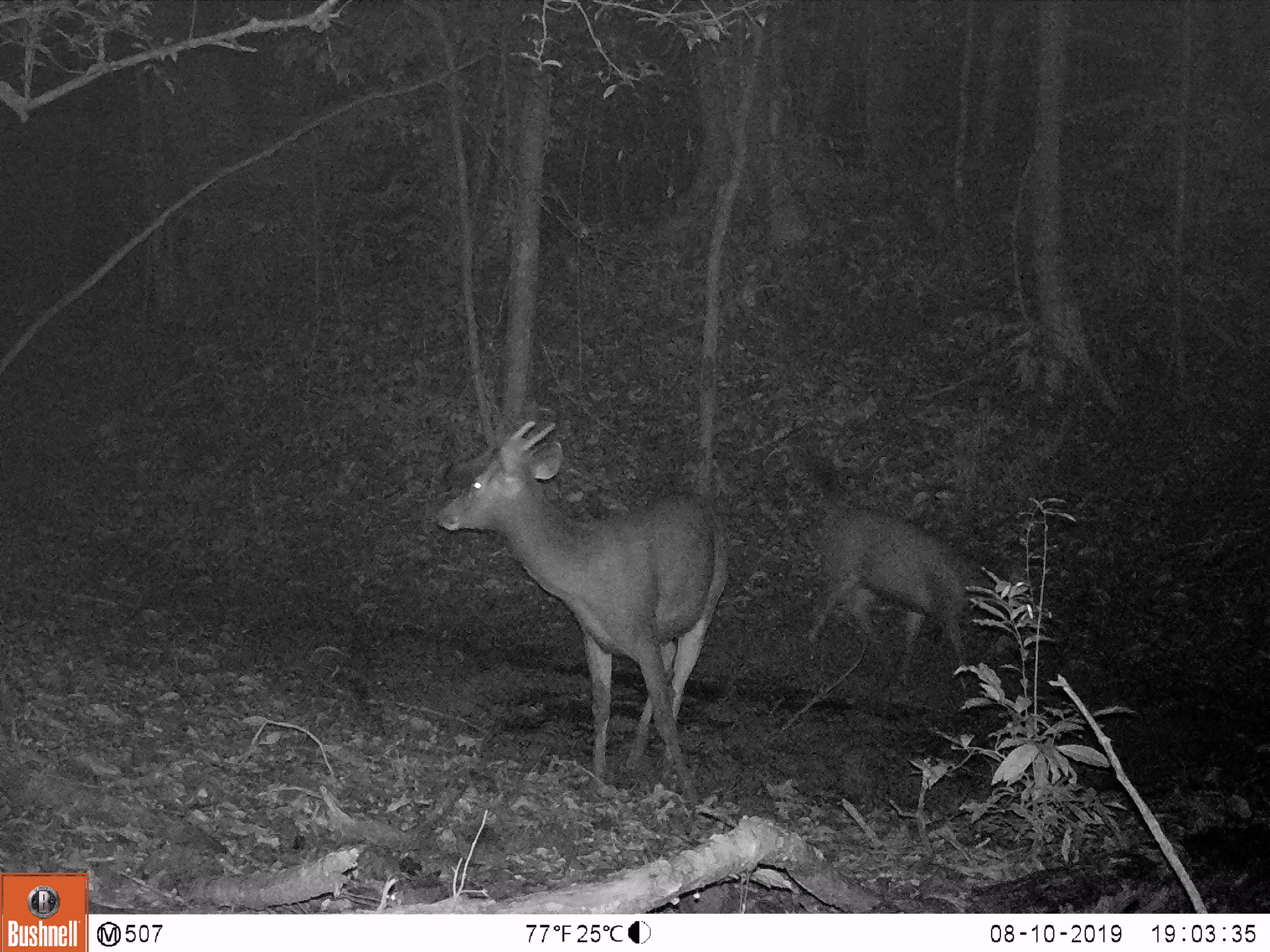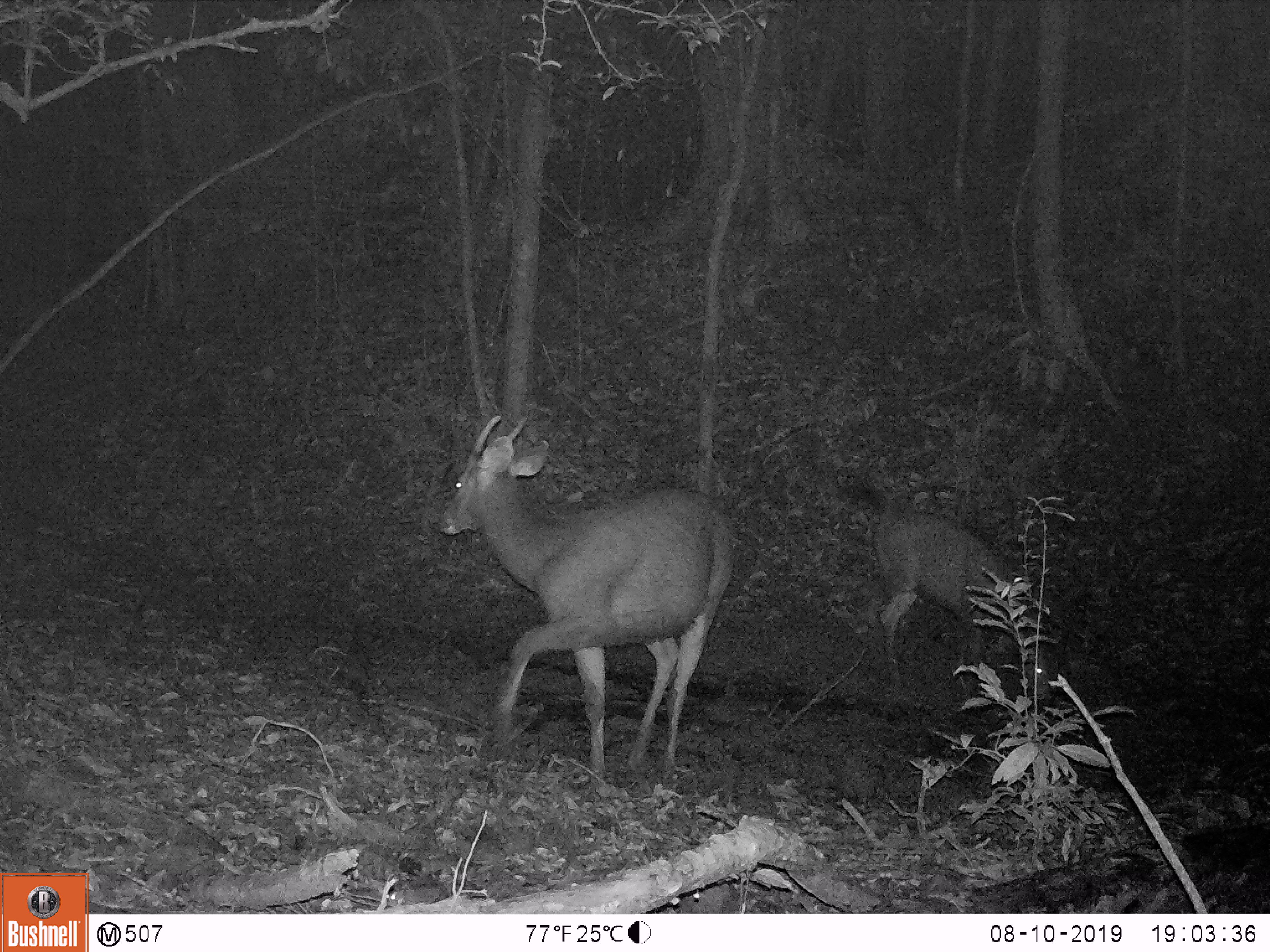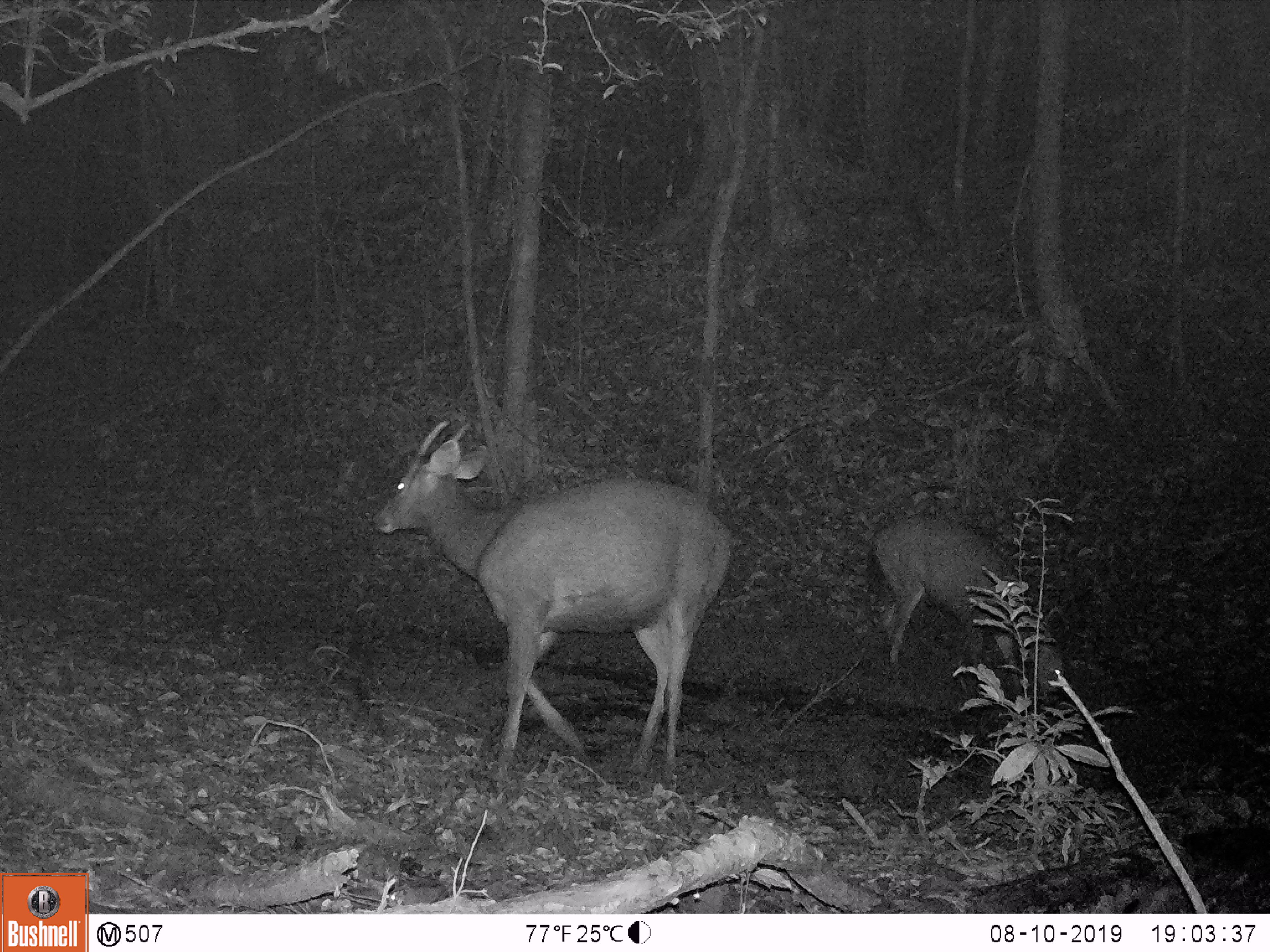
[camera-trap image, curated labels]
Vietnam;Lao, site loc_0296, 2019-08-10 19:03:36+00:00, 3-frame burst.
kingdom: Animalia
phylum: Chordata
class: Mammalia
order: Artiodactyla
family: Cervidae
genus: Rusa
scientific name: Rusa unicolor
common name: sambar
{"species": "sambar (Rusa unicolor)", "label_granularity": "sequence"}